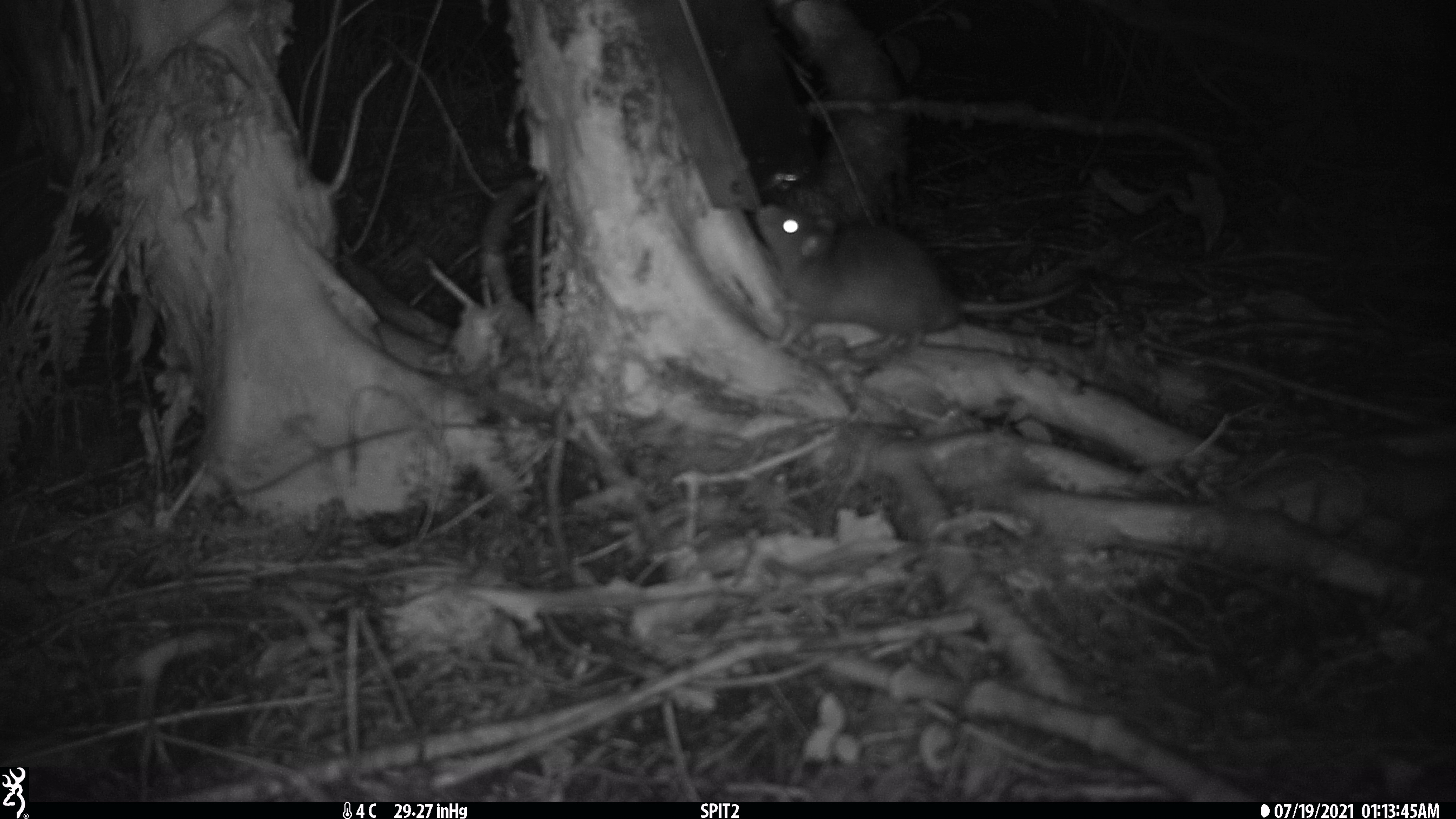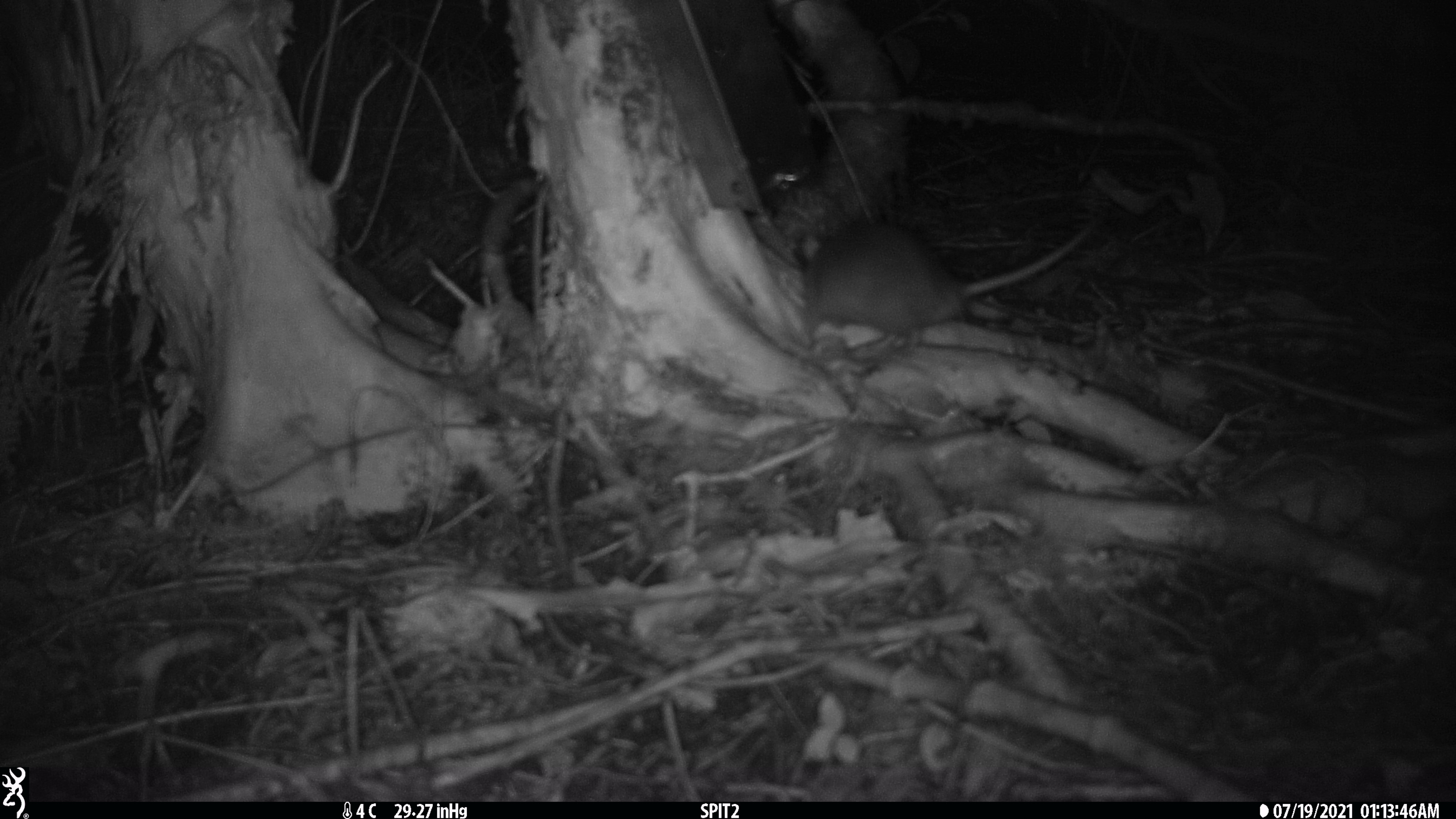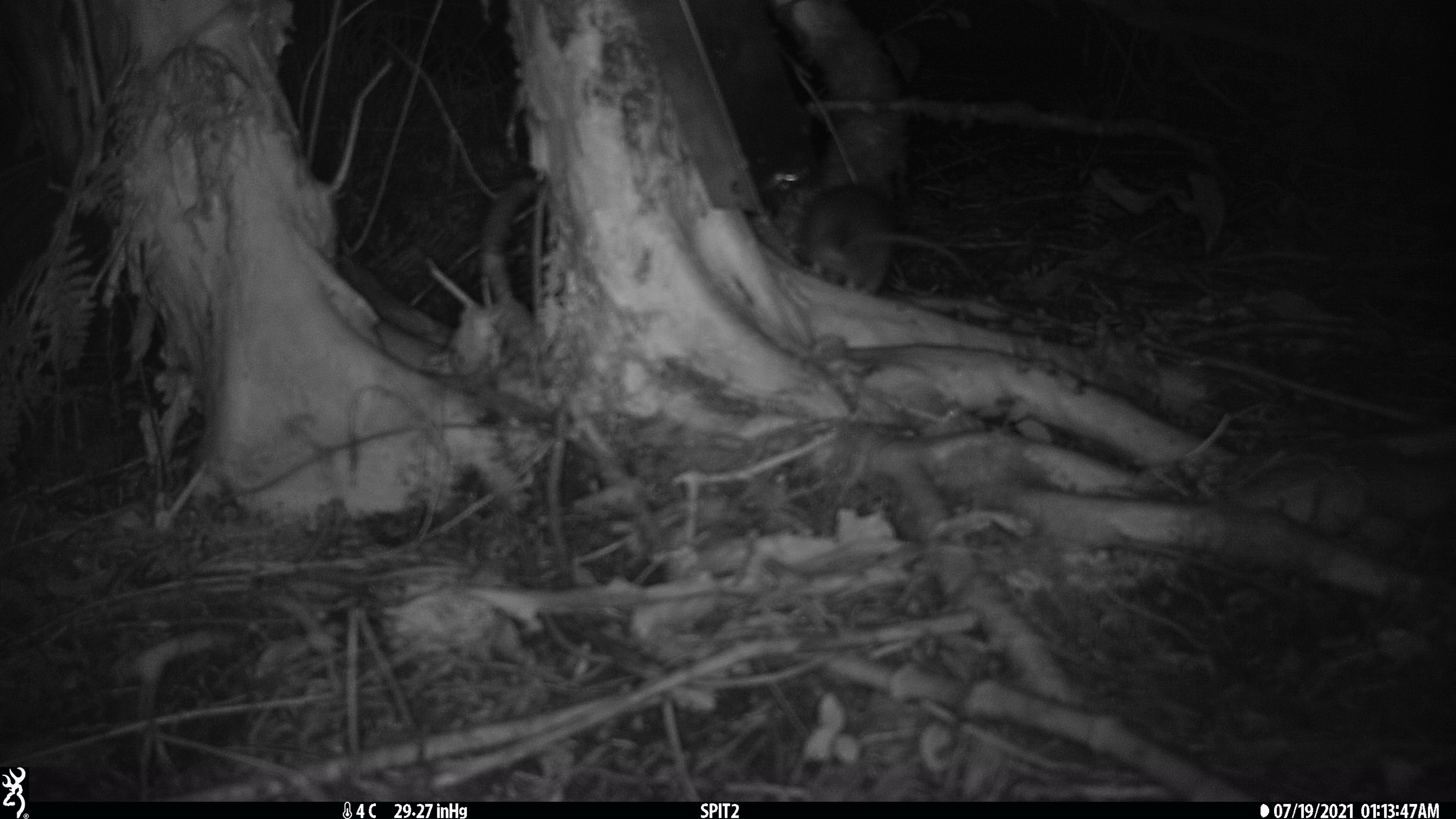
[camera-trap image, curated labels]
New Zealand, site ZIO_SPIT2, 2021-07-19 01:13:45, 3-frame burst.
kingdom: Animalia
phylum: Chordata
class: Mammalia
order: Rodentia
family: Muridae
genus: Rattus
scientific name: Rattus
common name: rat